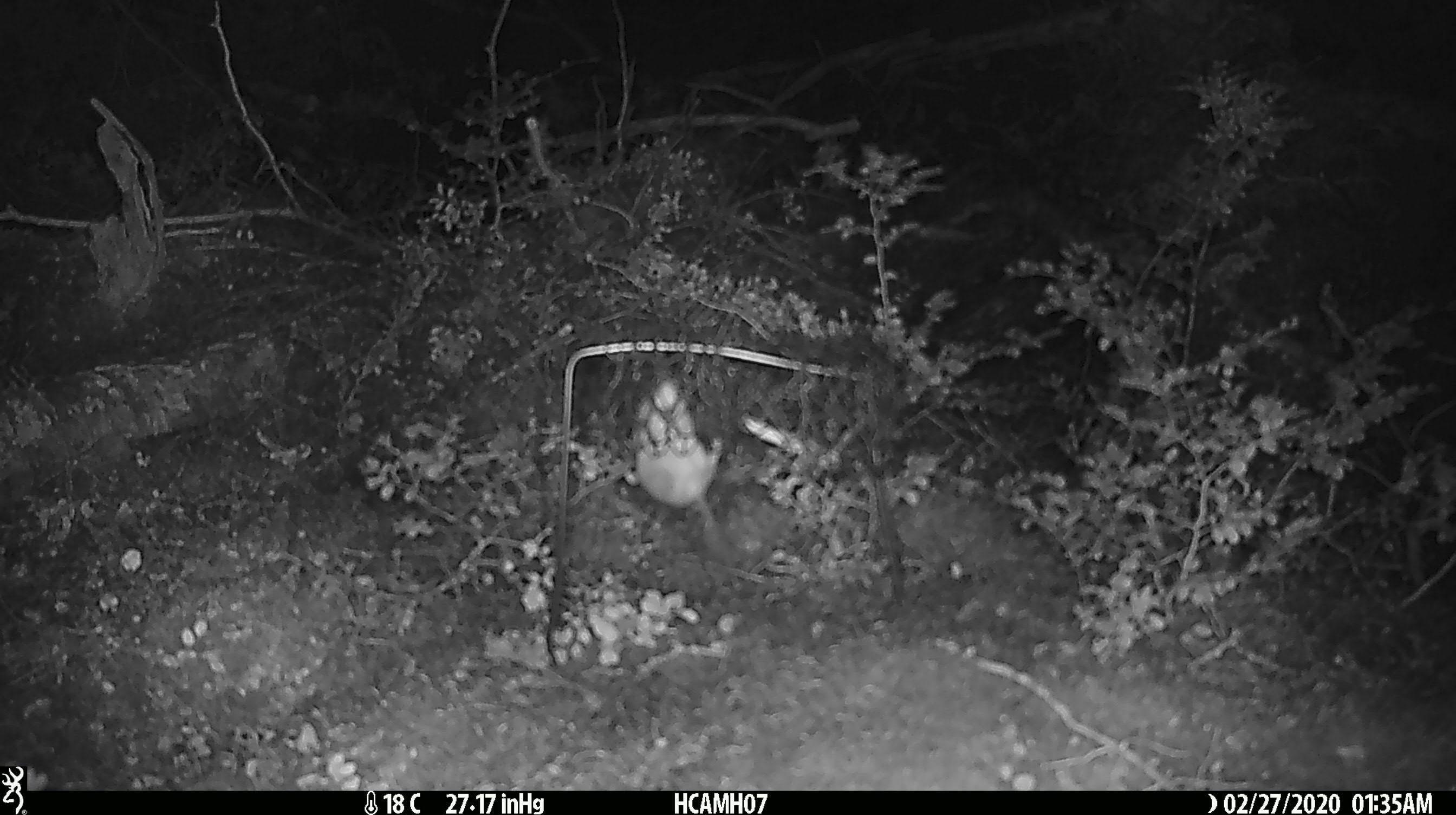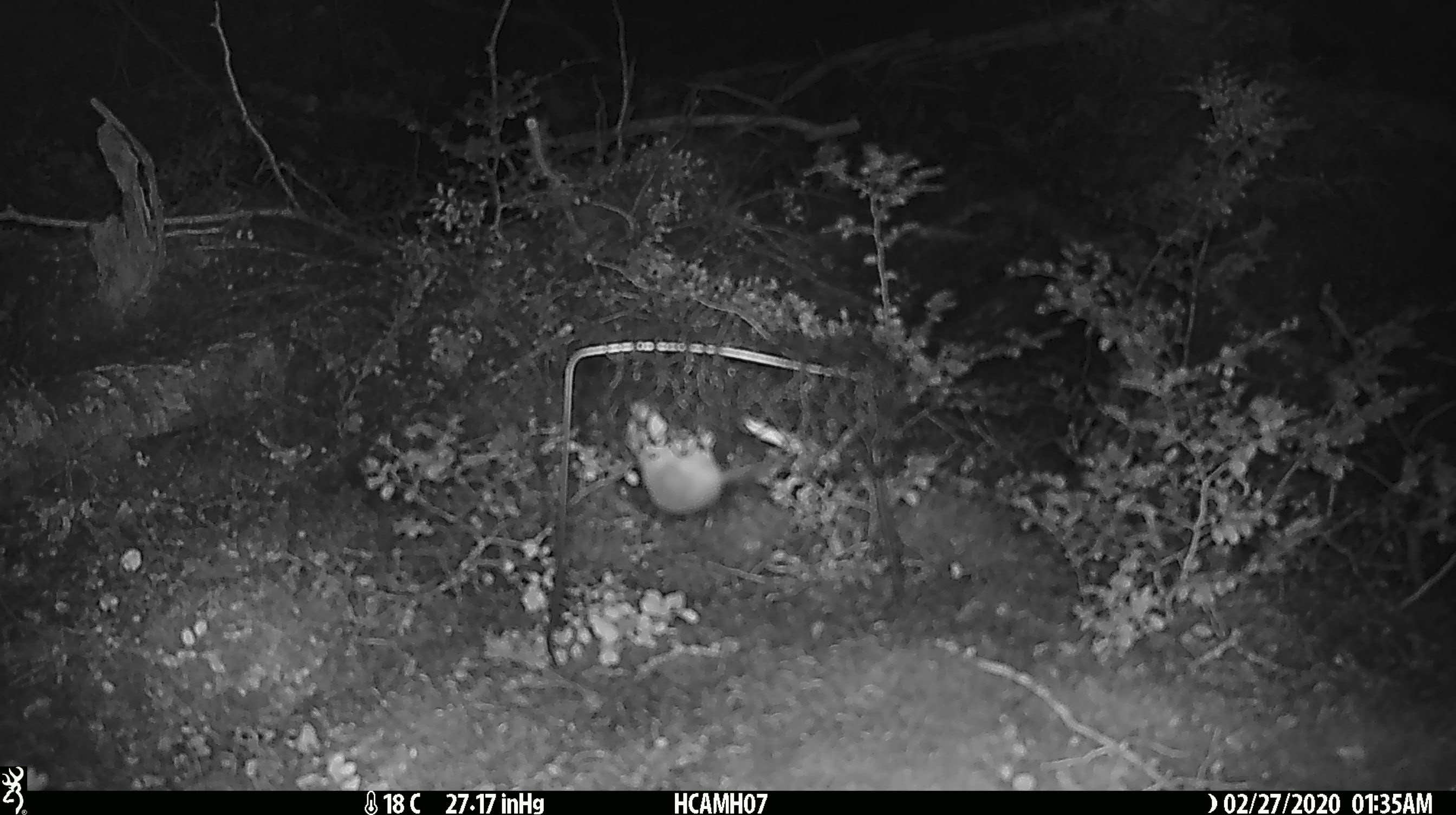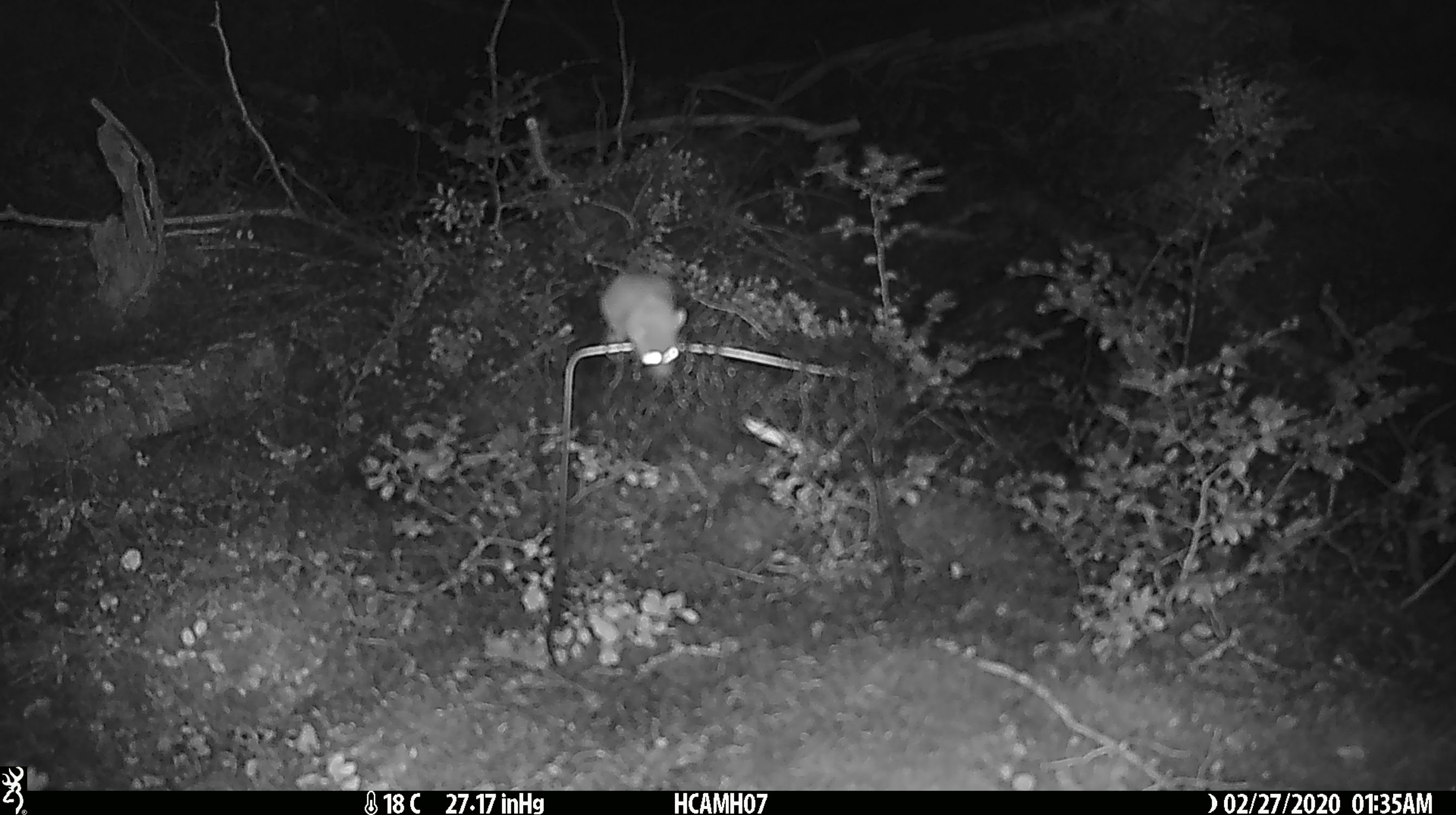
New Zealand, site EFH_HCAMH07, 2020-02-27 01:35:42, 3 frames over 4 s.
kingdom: Animalia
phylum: Chordata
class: Mammalia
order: Rodentia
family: Muridae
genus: Mus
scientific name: Mus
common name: mouse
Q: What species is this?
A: Mouse (Mus).